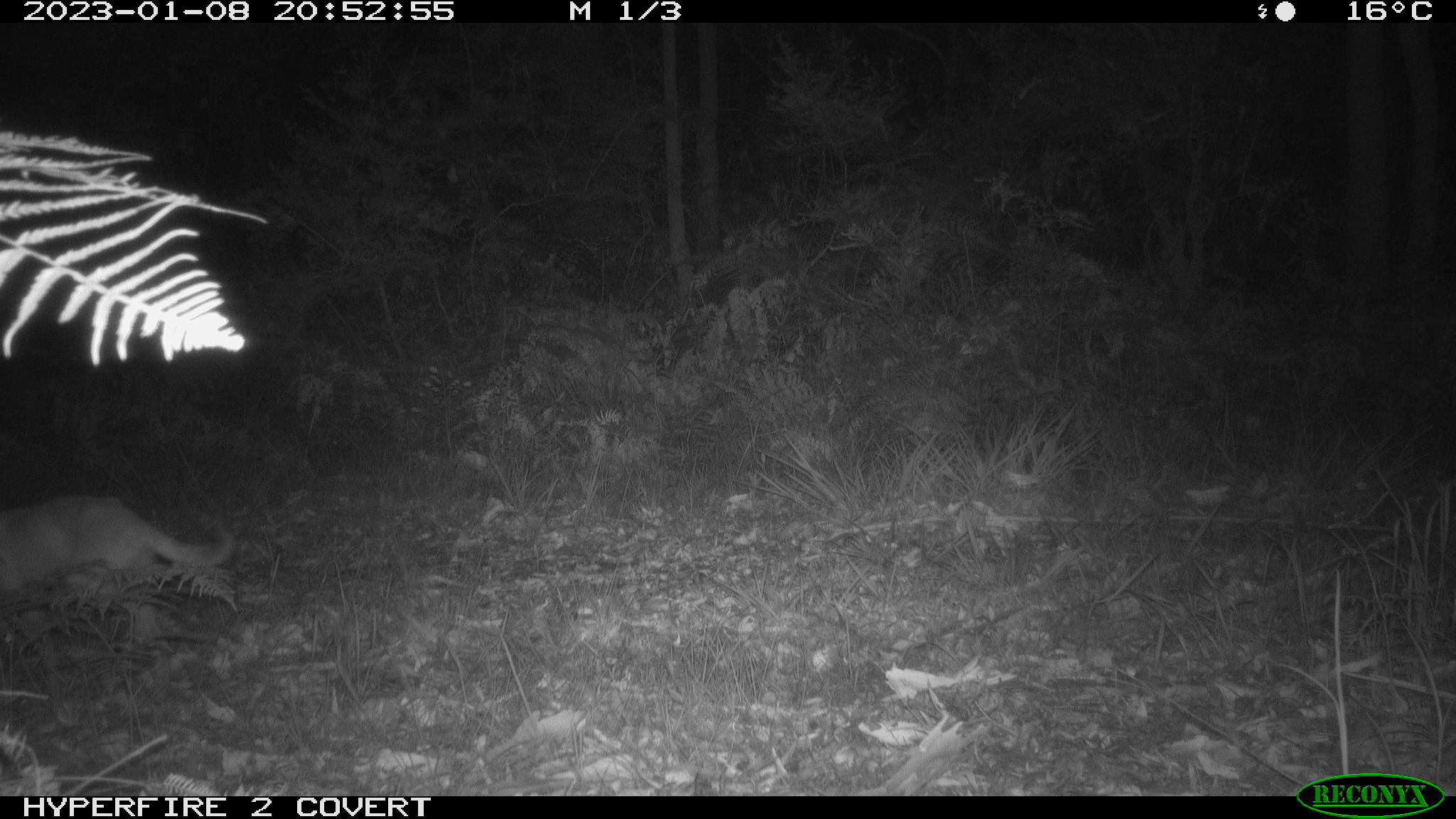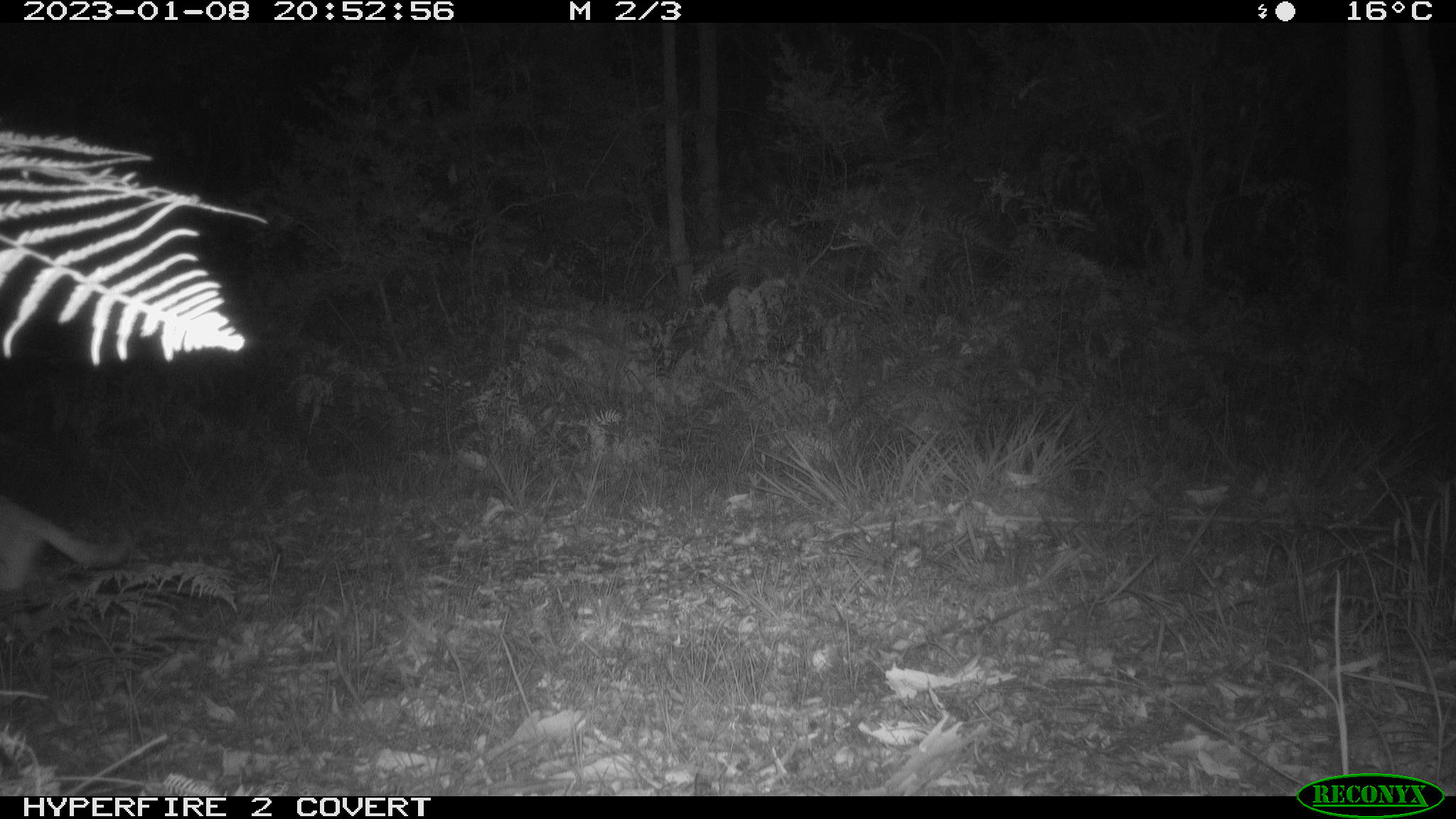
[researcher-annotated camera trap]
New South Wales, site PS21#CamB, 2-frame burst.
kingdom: Animalia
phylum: Chordata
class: Mammalia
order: Carnivora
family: Canidae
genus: Canis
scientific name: Canis familiaris dingo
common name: dingo